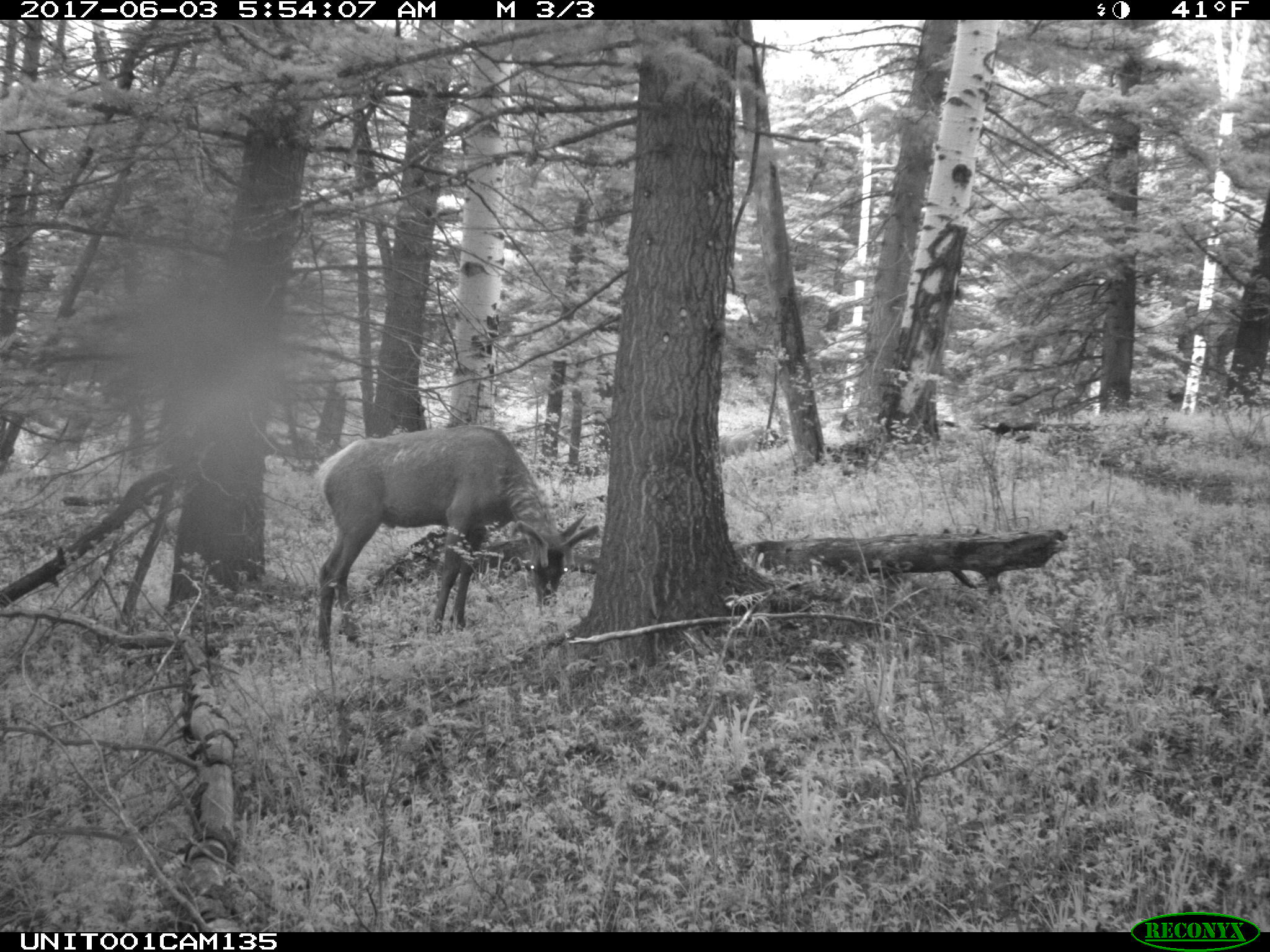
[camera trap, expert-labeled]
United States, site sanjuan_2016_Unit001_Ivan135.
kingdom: Animalia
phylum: Chordata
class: Mammalia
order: Artiodactyla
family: Cervidae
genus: Cervus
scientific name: Cervus elaphus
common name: red deer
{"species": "Cervus elaphus (red deer)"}